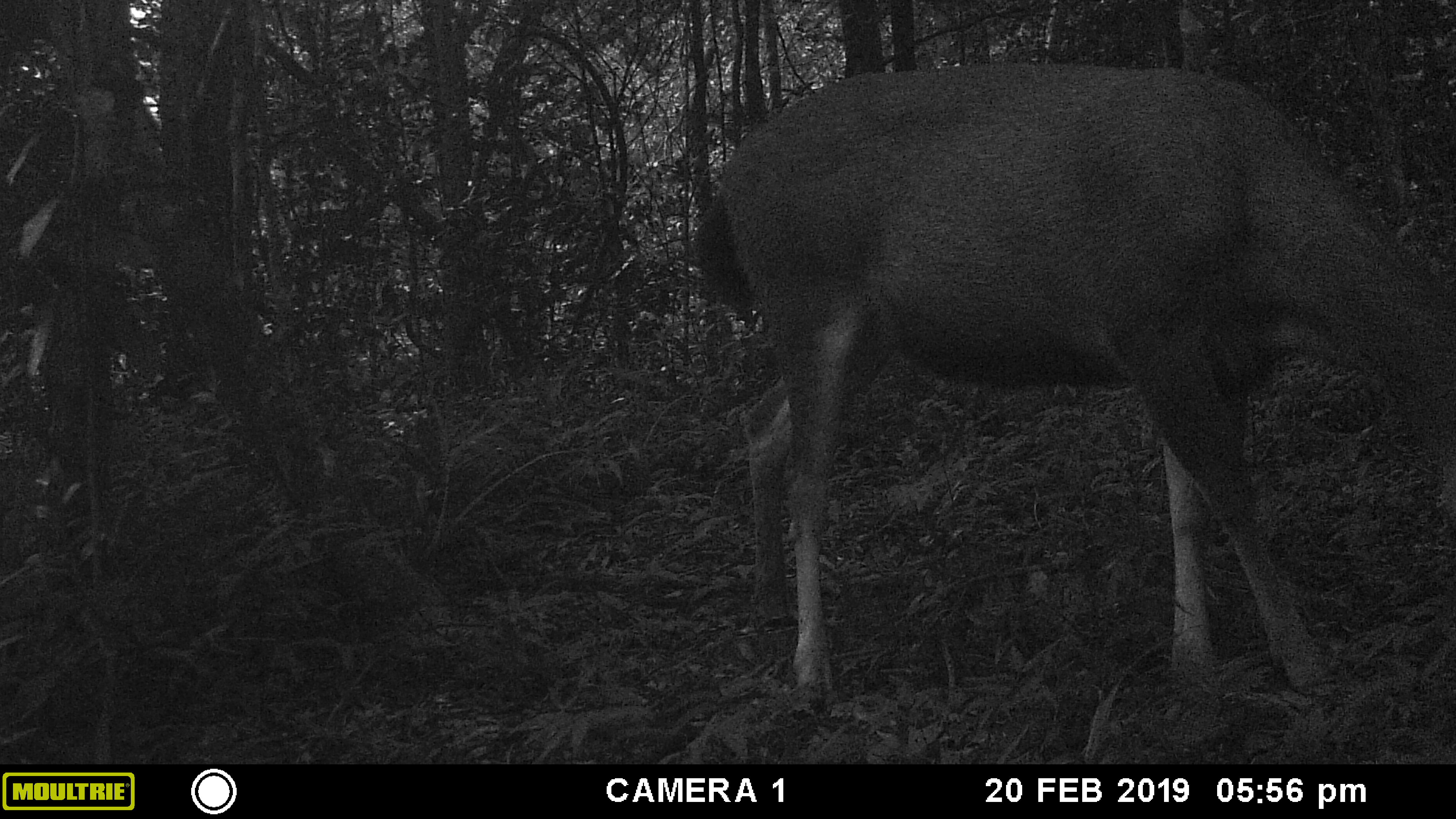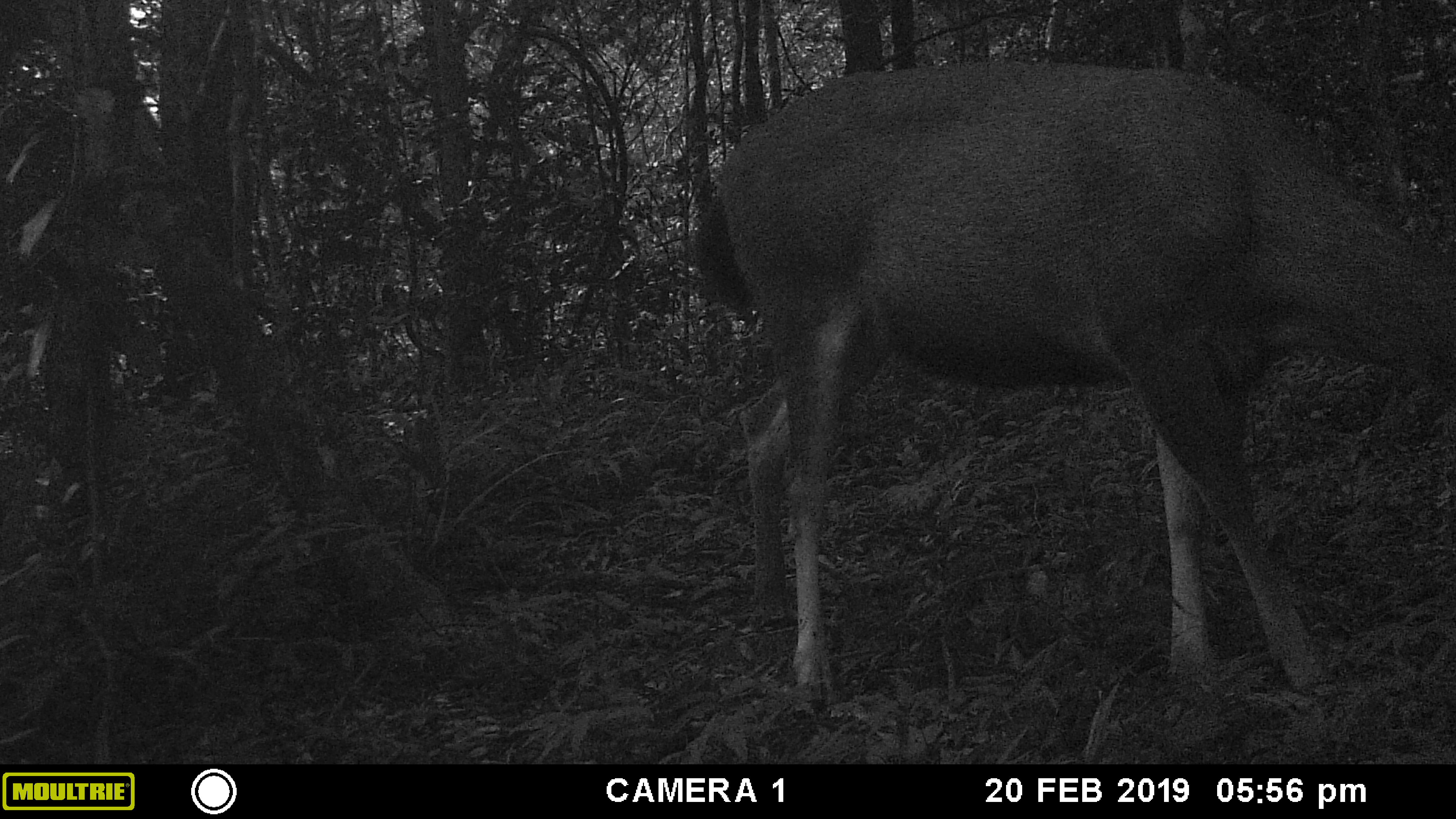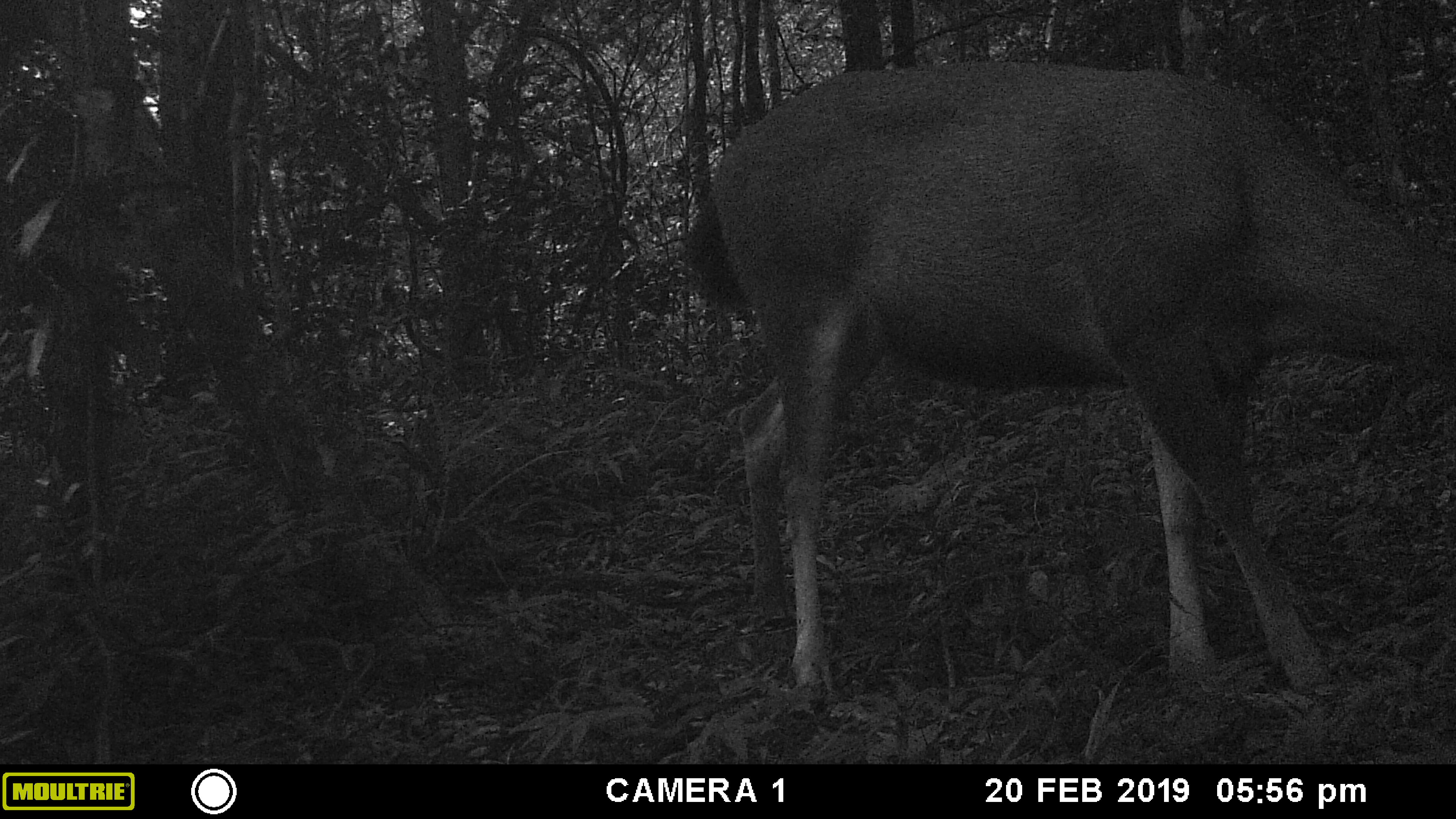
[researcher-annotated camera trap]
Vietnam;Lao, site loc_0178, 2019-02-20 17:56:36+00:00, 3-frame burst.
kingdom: Animalia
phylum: Chordata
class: Mammalia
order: Artiodactyla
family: Cervidae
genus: Rusa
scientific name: Rusa unicolor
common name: sambar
Sambar (Rusa unicolor). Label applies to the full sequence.